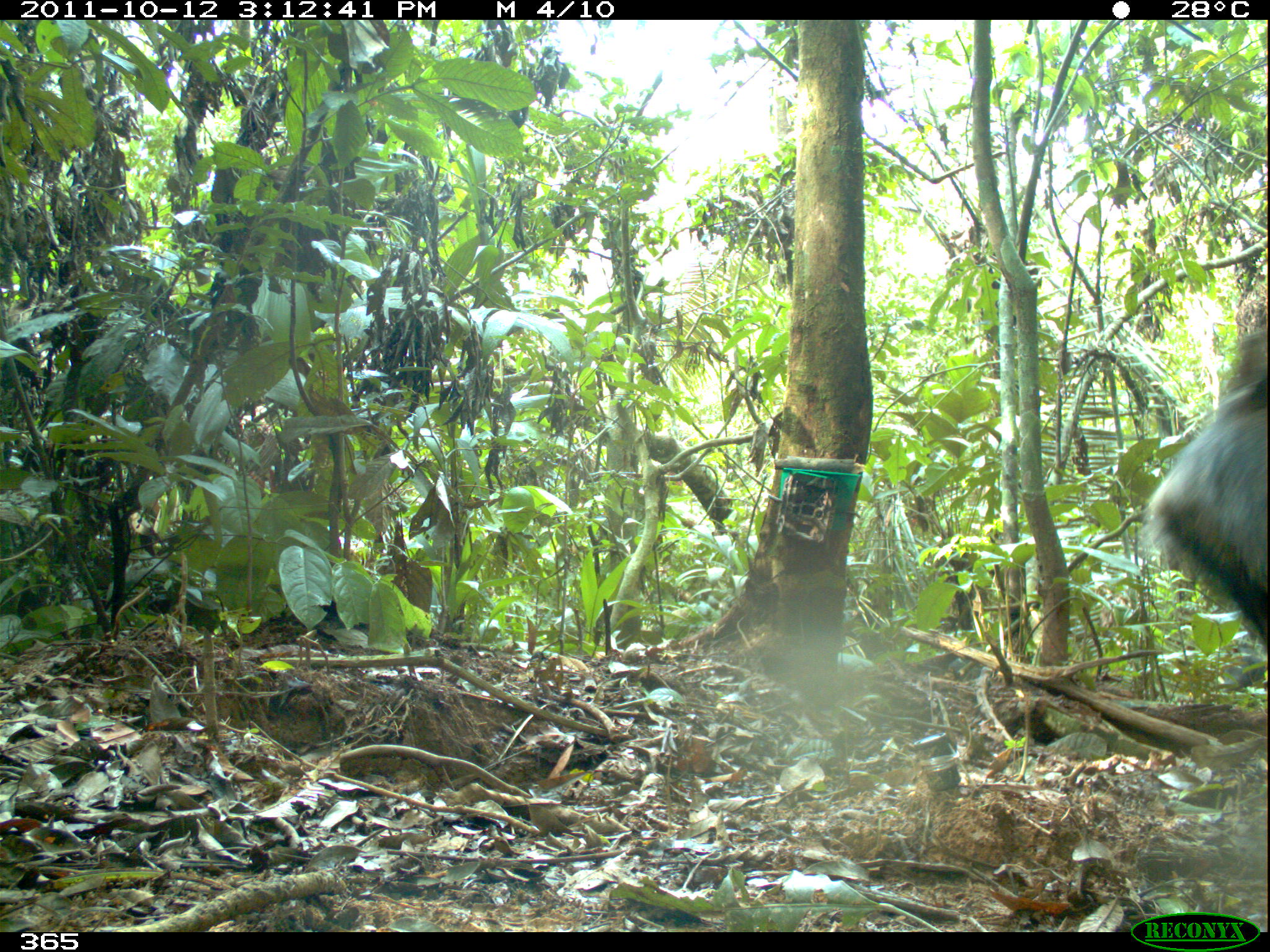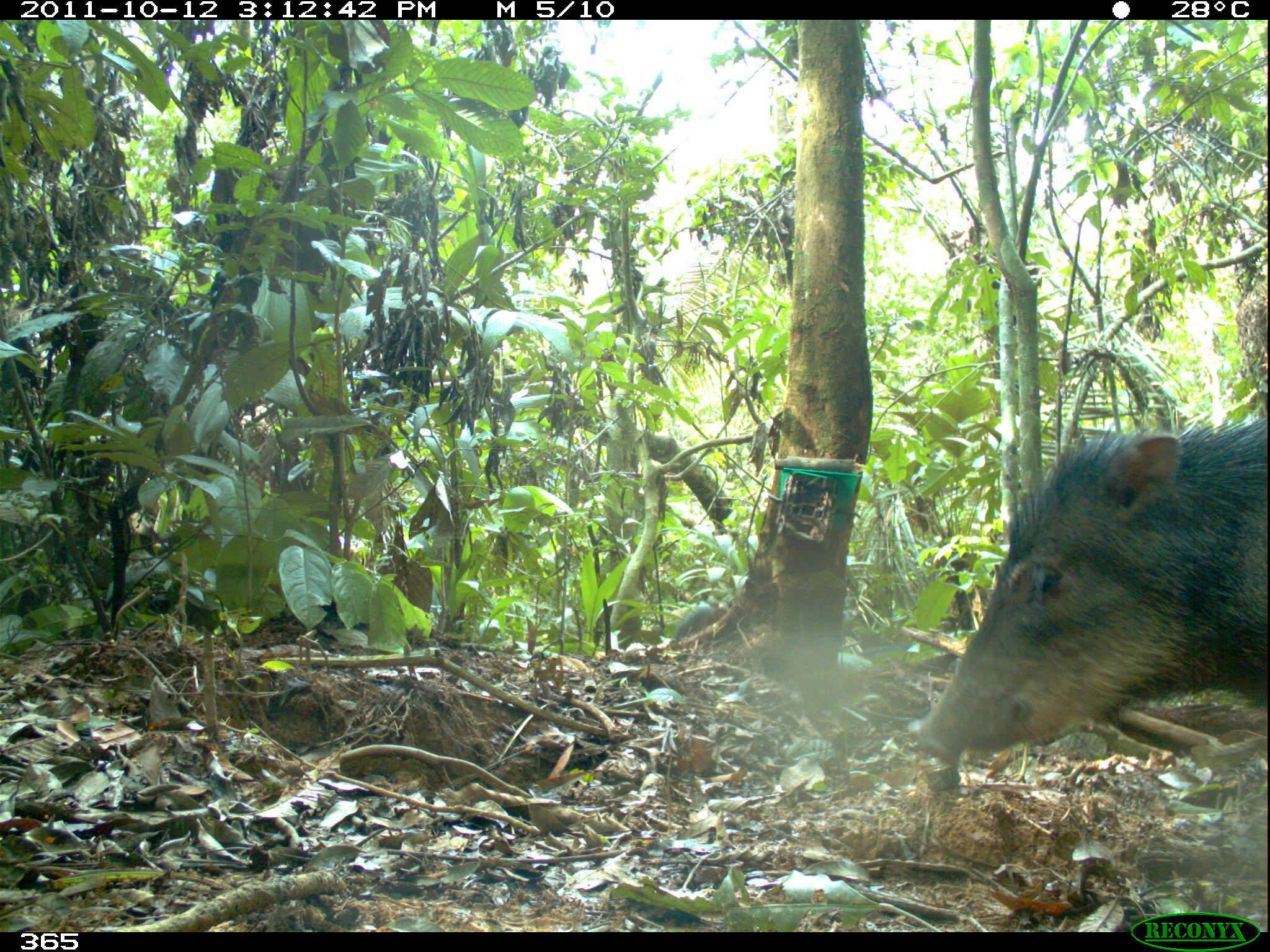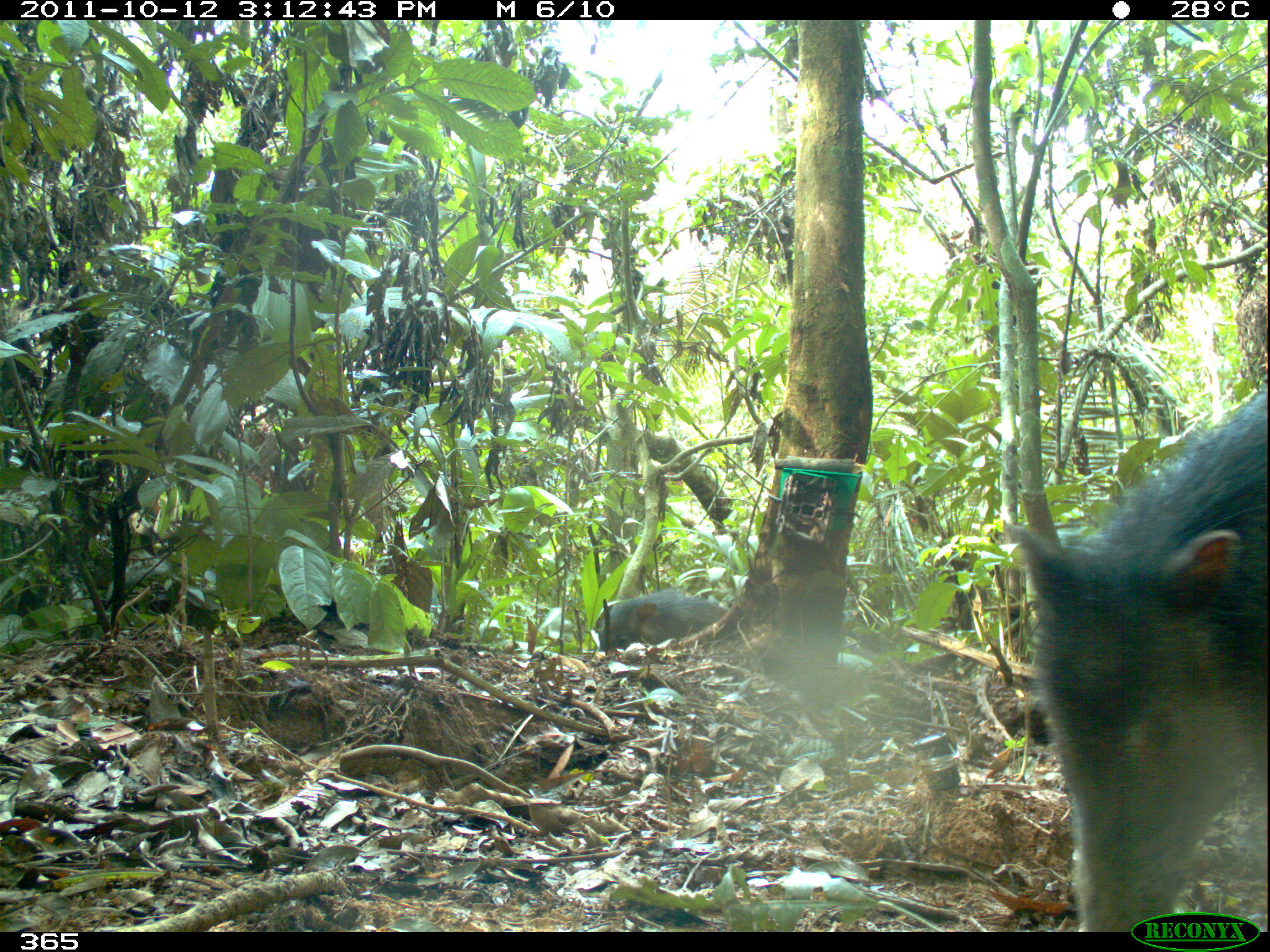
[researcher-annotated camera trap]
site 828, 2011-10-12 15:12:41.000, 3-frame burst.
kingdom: Animalia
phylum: Chordata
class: Mammalia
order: Artiodactyla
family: Tayassuidae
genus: Tayassu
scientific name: Tayassu pecari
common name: white-lipped peccary